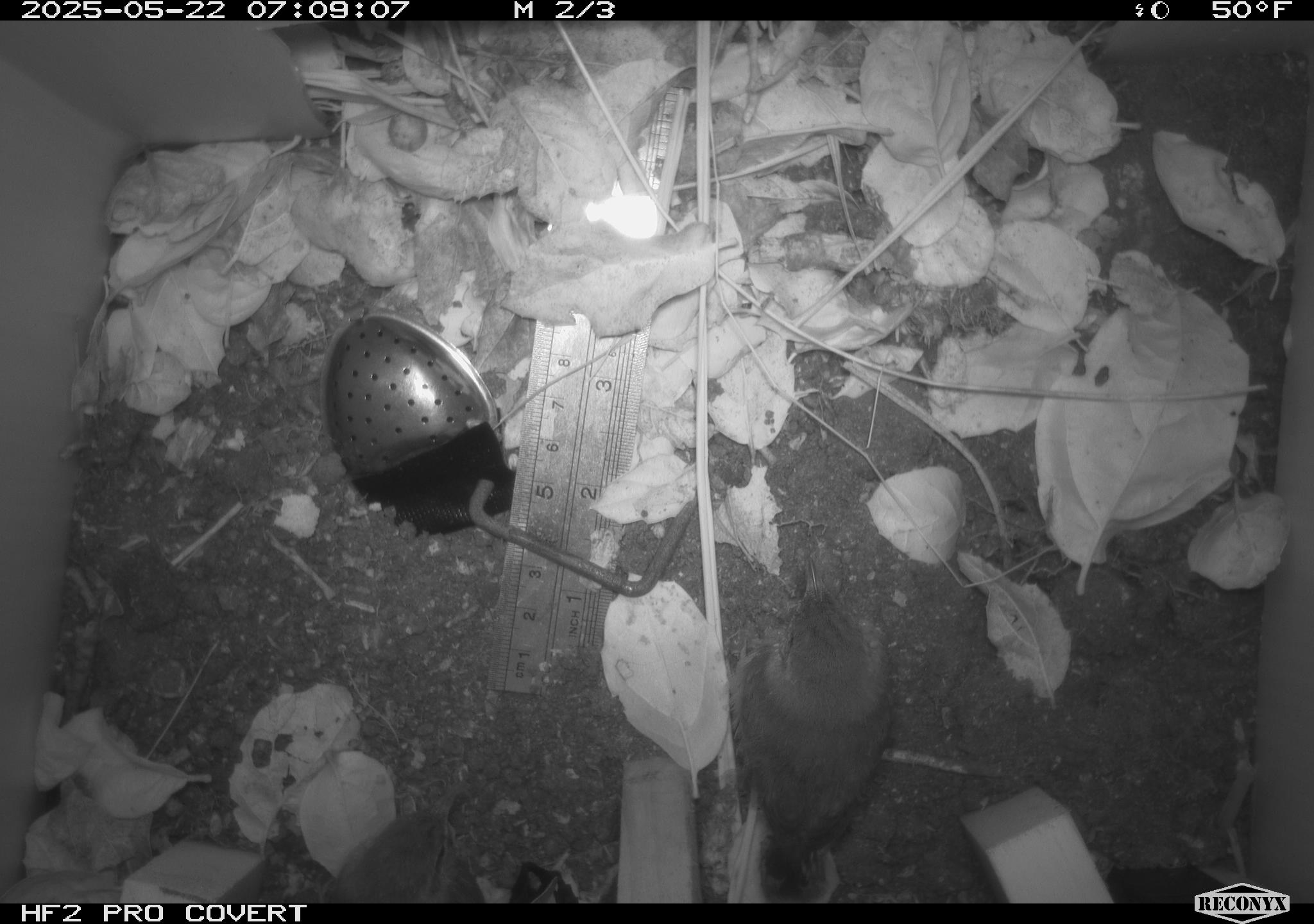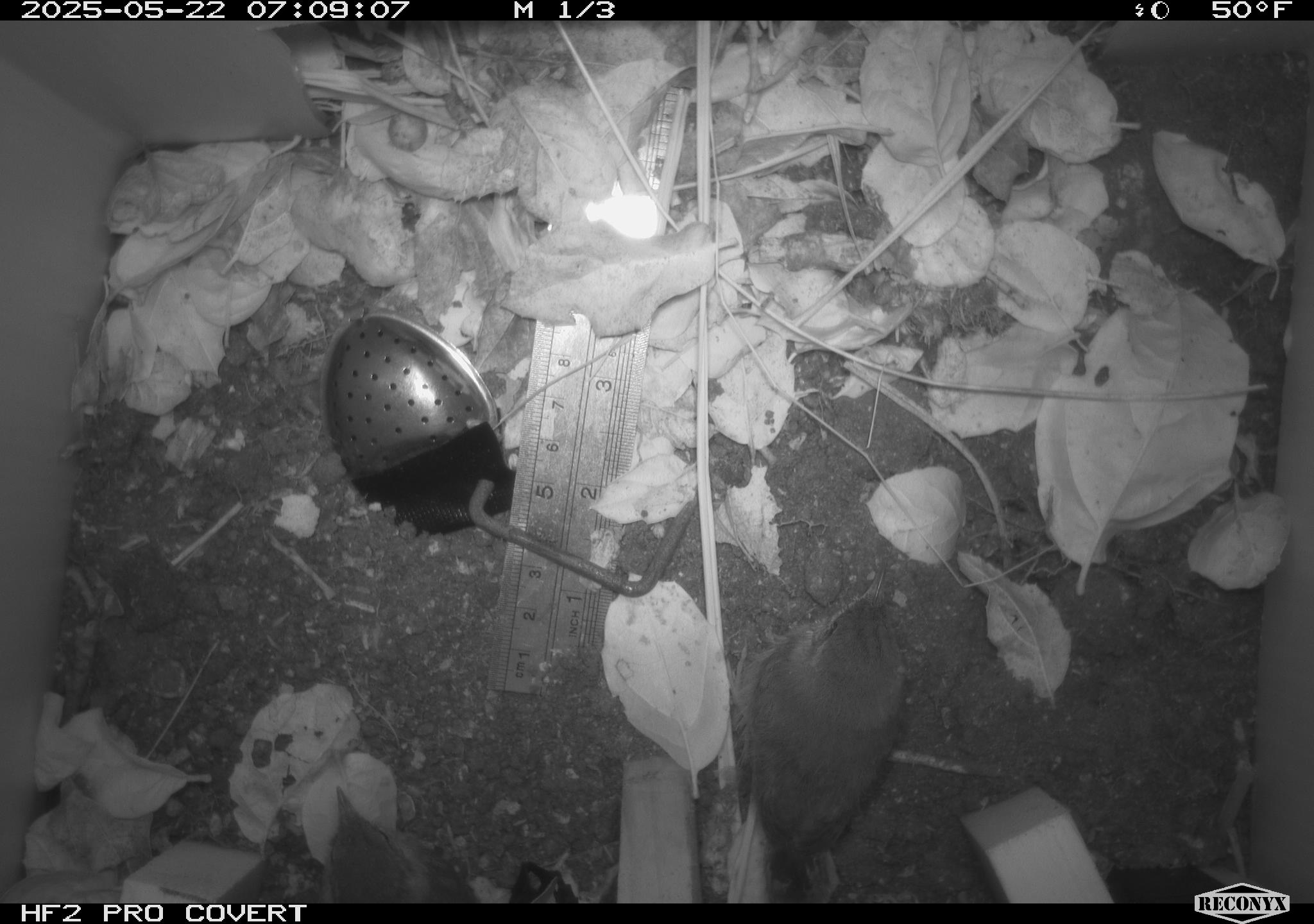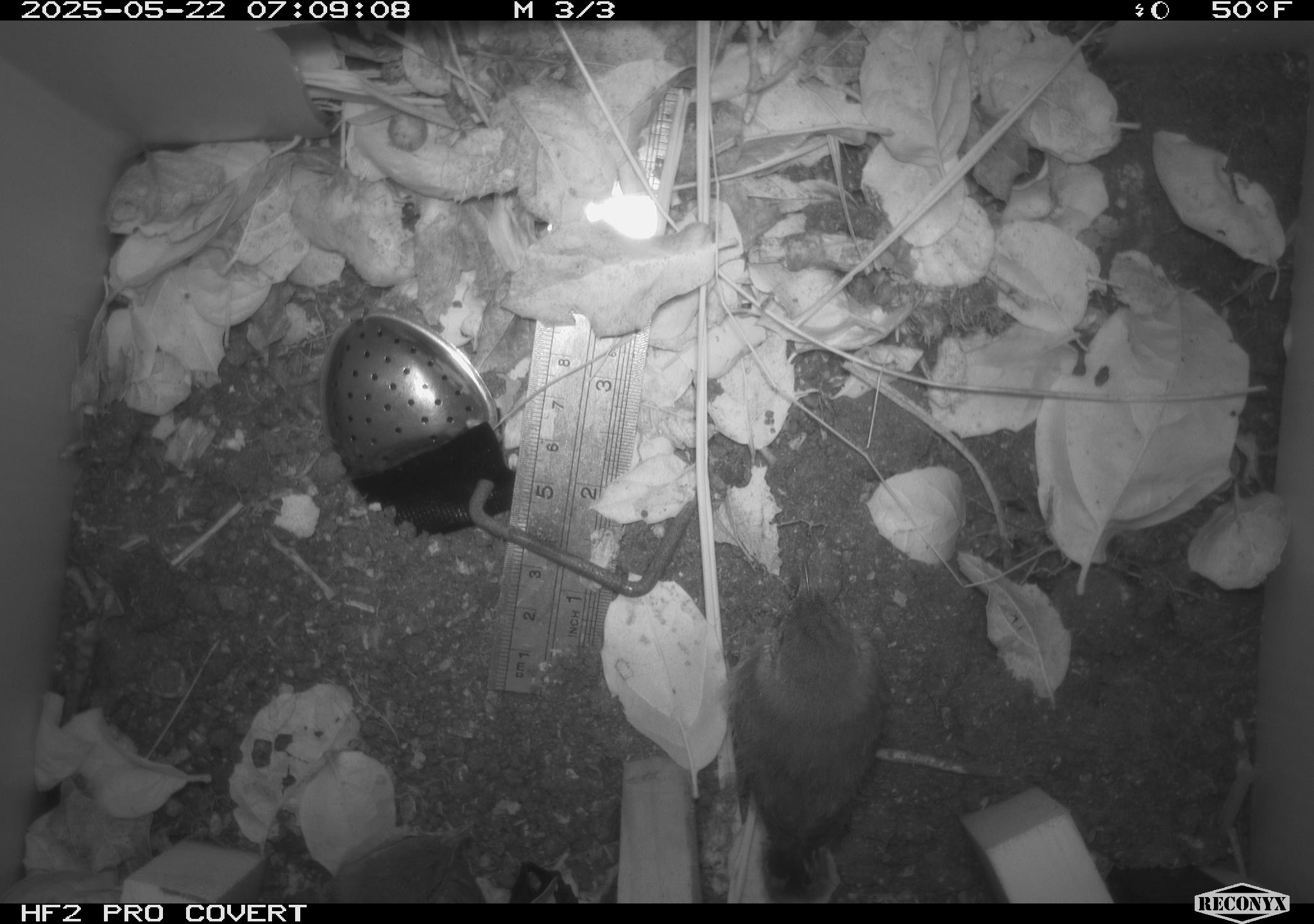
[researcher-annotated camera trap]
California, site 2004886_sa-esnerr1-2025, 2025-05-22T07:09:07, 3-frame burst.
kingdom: Animalia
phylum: Chordata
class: Aves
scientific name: Aves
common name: bird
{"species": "bird (Aves)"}